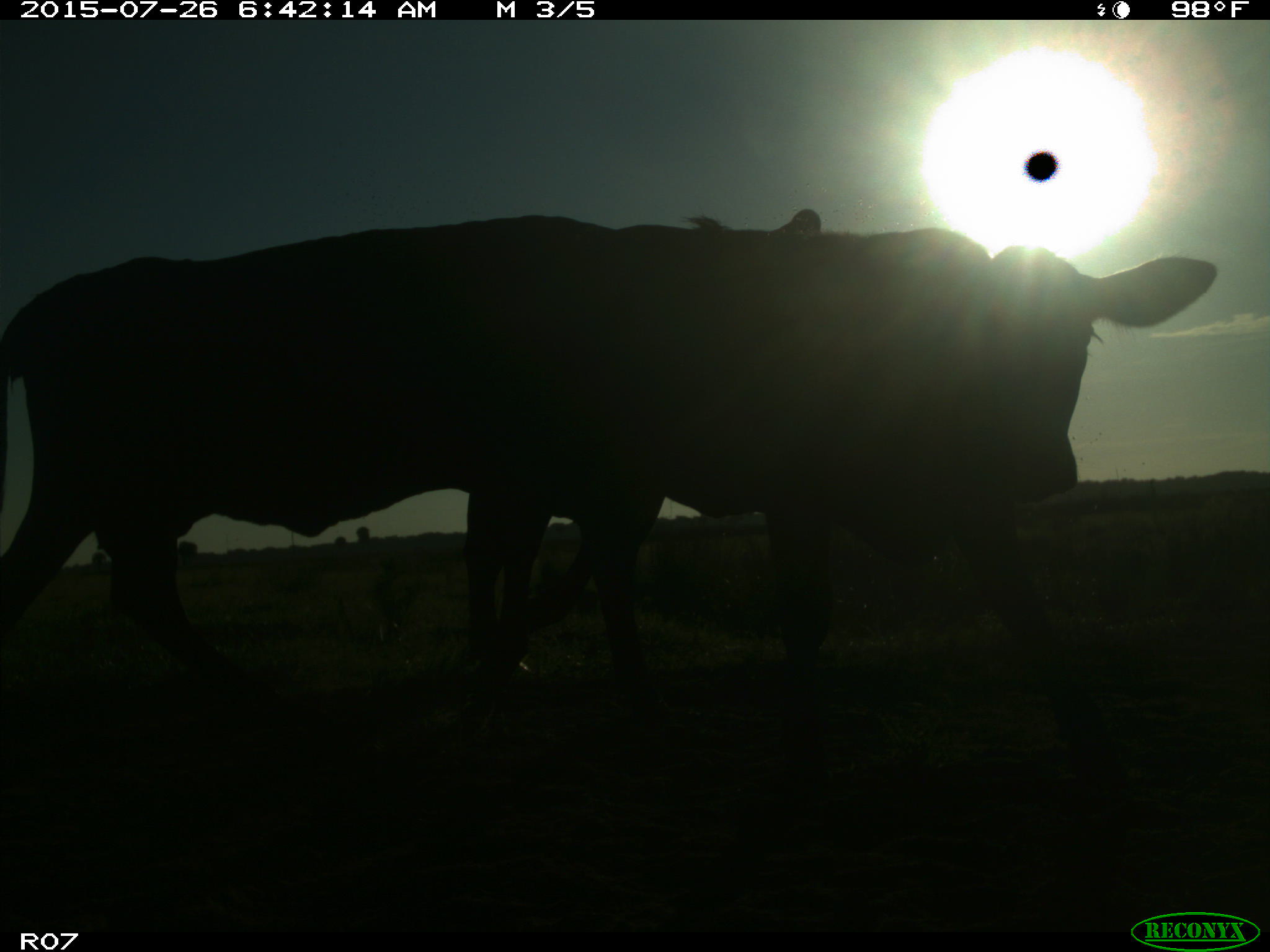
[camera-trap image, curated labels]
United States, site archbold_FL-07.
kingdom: Animalia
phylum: Chordata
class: Mammalia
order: Artiodactyla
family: Bovidae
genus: Bos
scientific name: Bos taurus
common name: domestic cow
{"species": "Bos taurus (domestic cow)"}